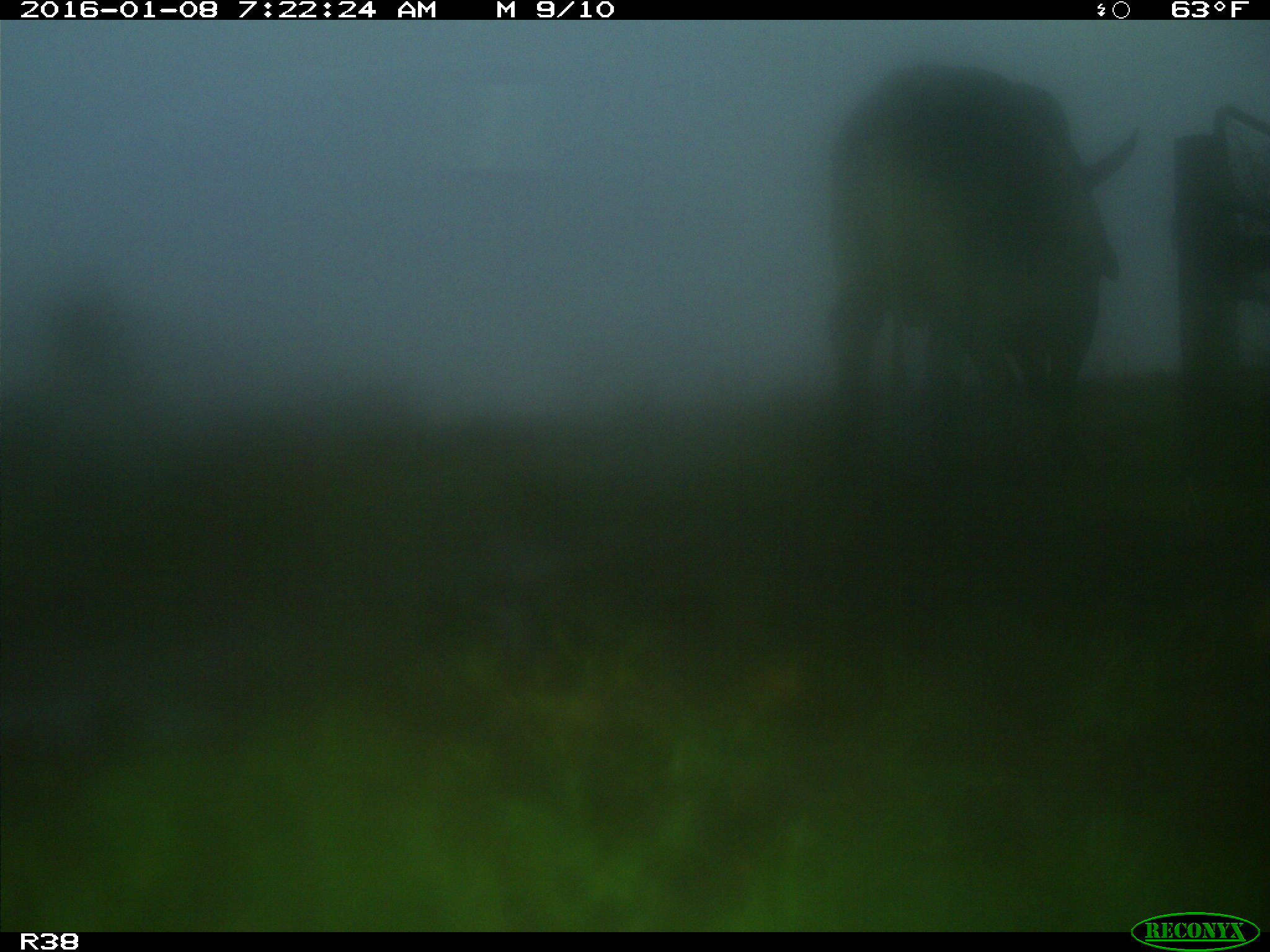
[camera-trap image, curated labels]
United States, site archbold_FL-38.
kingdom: Animalia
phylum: Chordata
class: Mammalia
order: Artiodactyla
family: Bovidae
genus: Bos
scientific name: Bos taurus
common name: domestic cow